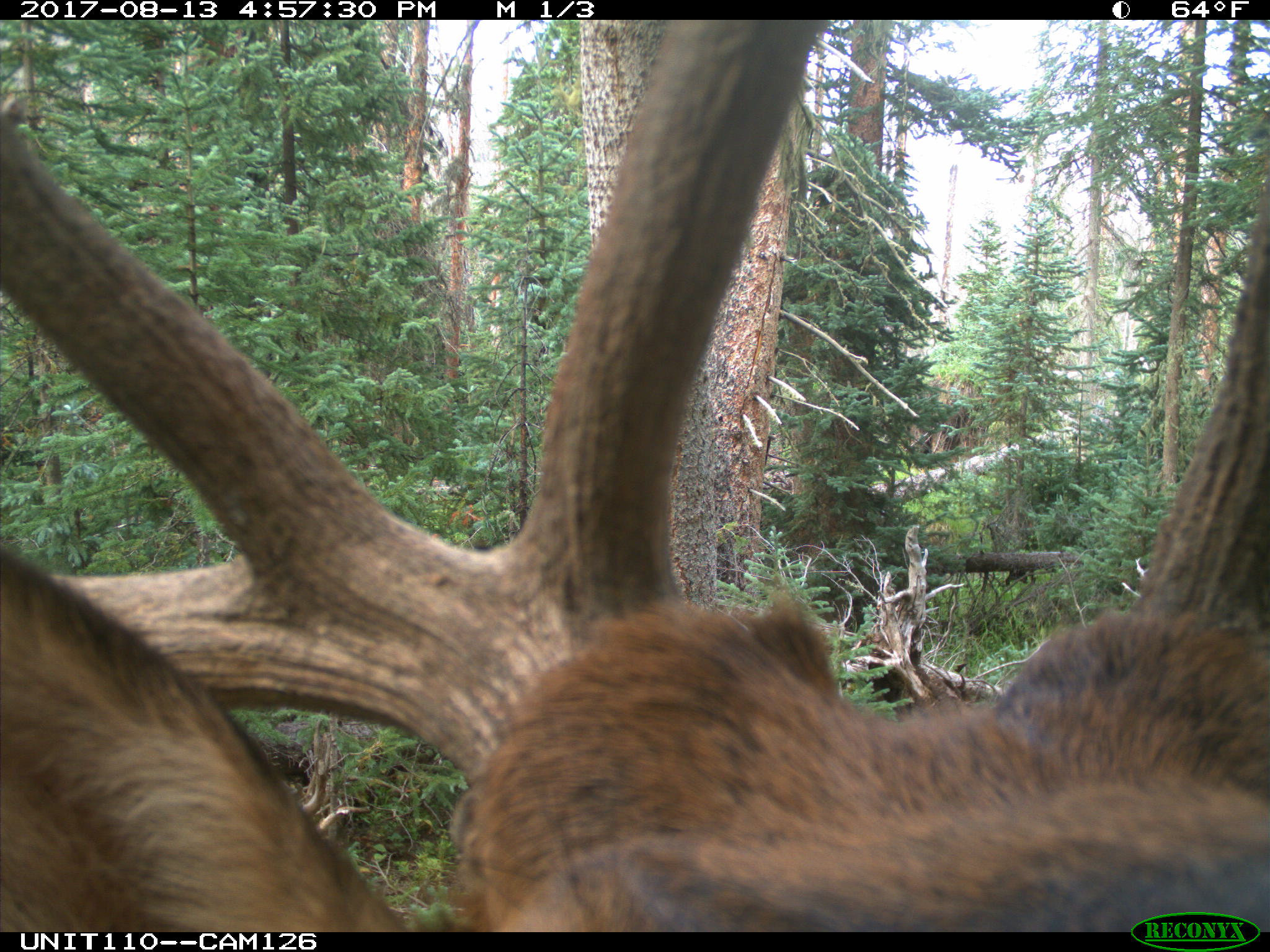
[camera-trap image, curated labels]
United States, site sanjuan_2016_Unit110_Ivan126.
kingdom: Animalia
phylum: Chordata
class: Mammalia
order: Artiodactyla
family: Cervidae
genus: Cervus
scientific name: Cervus elaphus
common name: red deer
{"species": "Cervus elaphus (red deer)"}